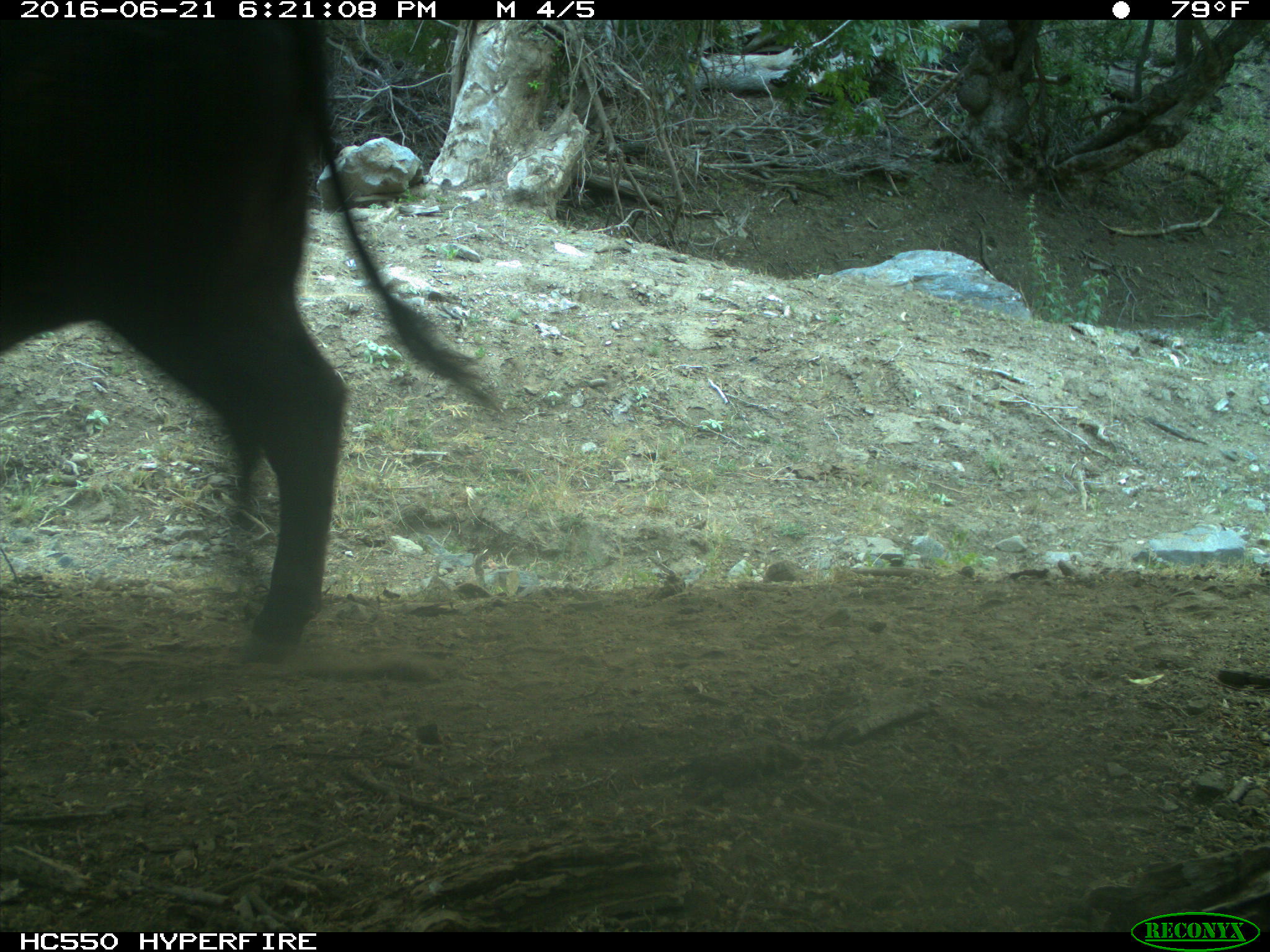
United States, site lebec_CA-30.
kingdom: Animalia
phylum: Chordata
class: Mammalia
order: Artiodactyla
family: Bovidae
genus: Bos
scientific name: Bos taurus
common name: domestic cow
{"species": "Bos taurus (domestic cow)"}